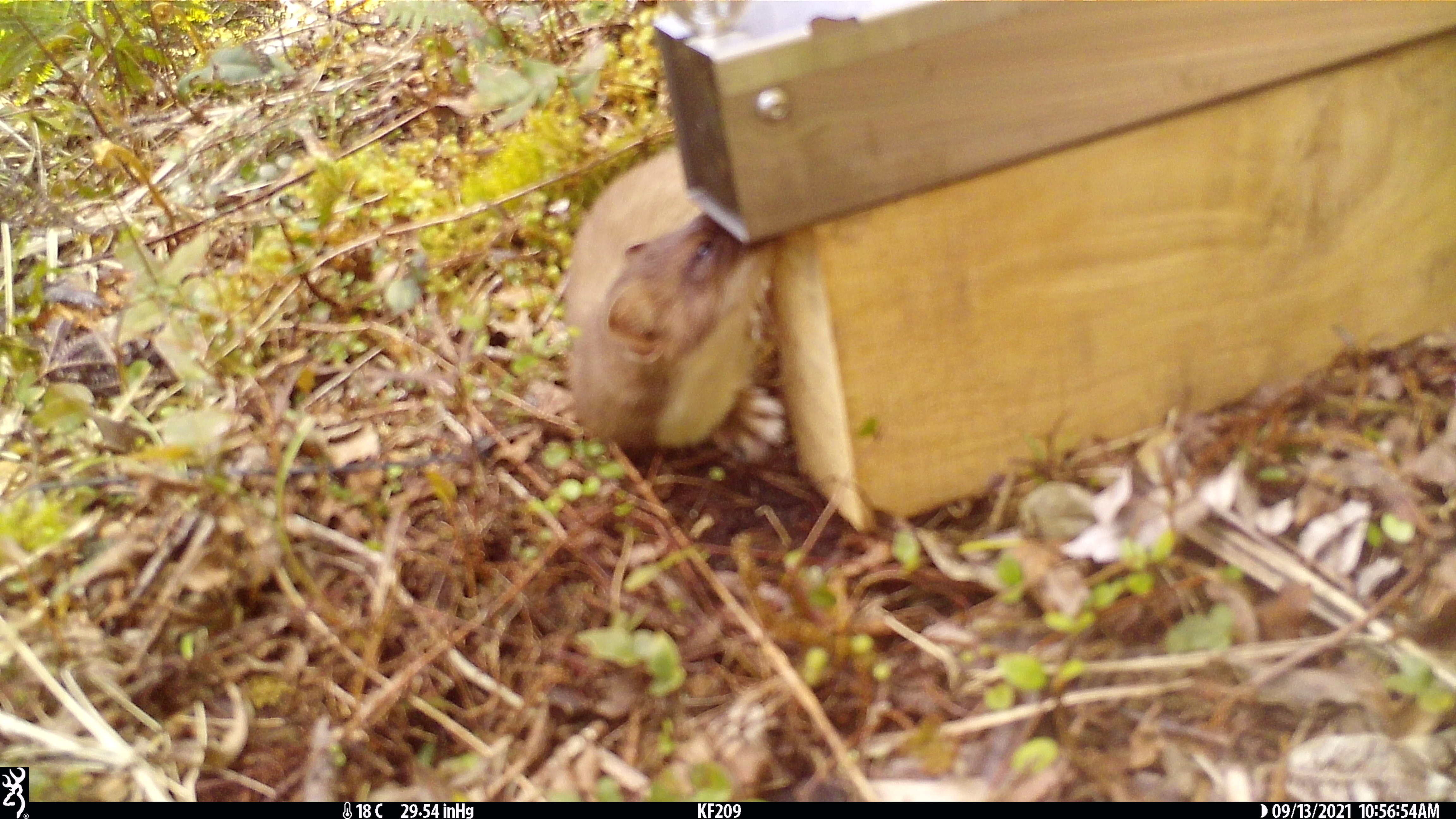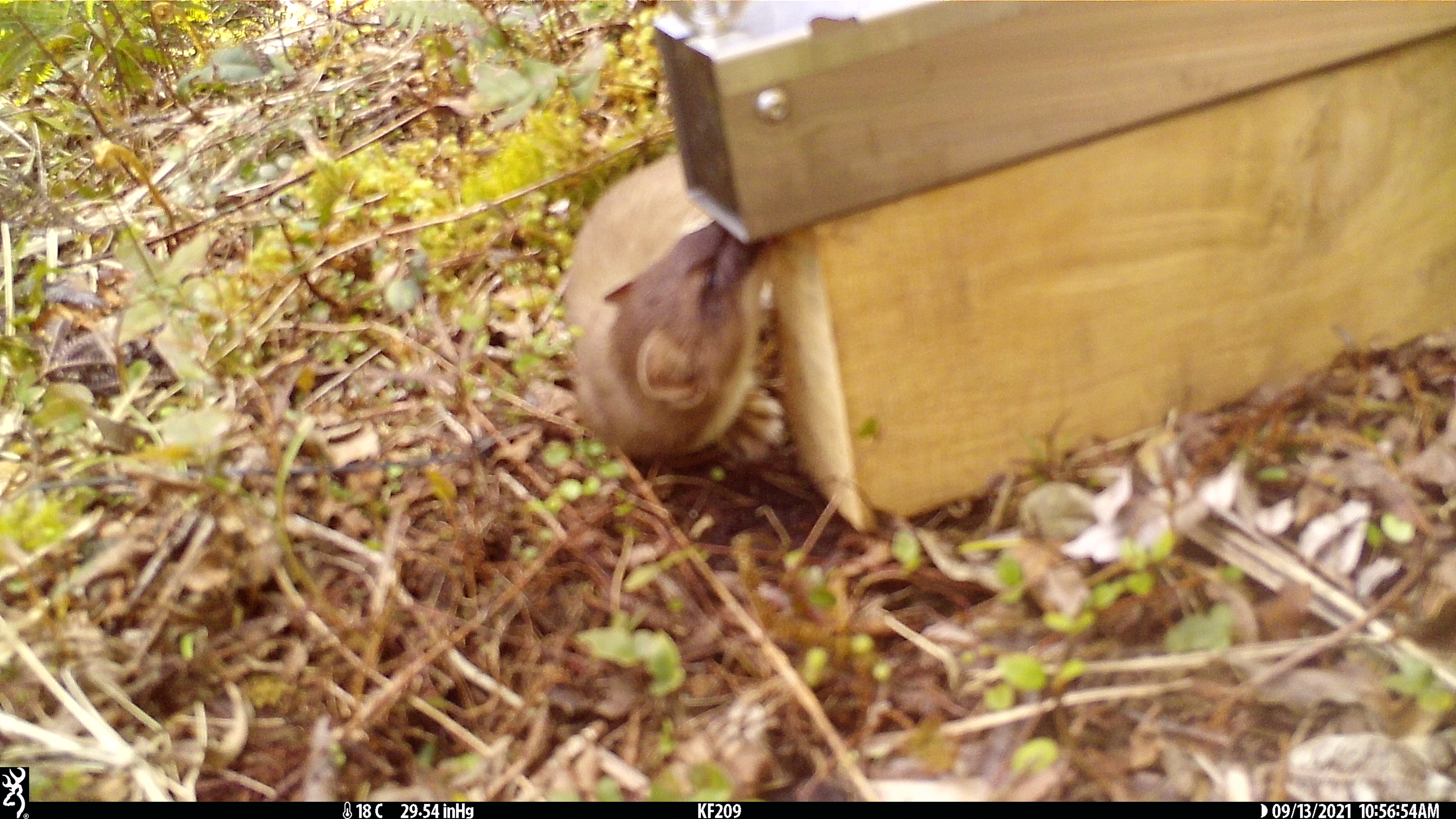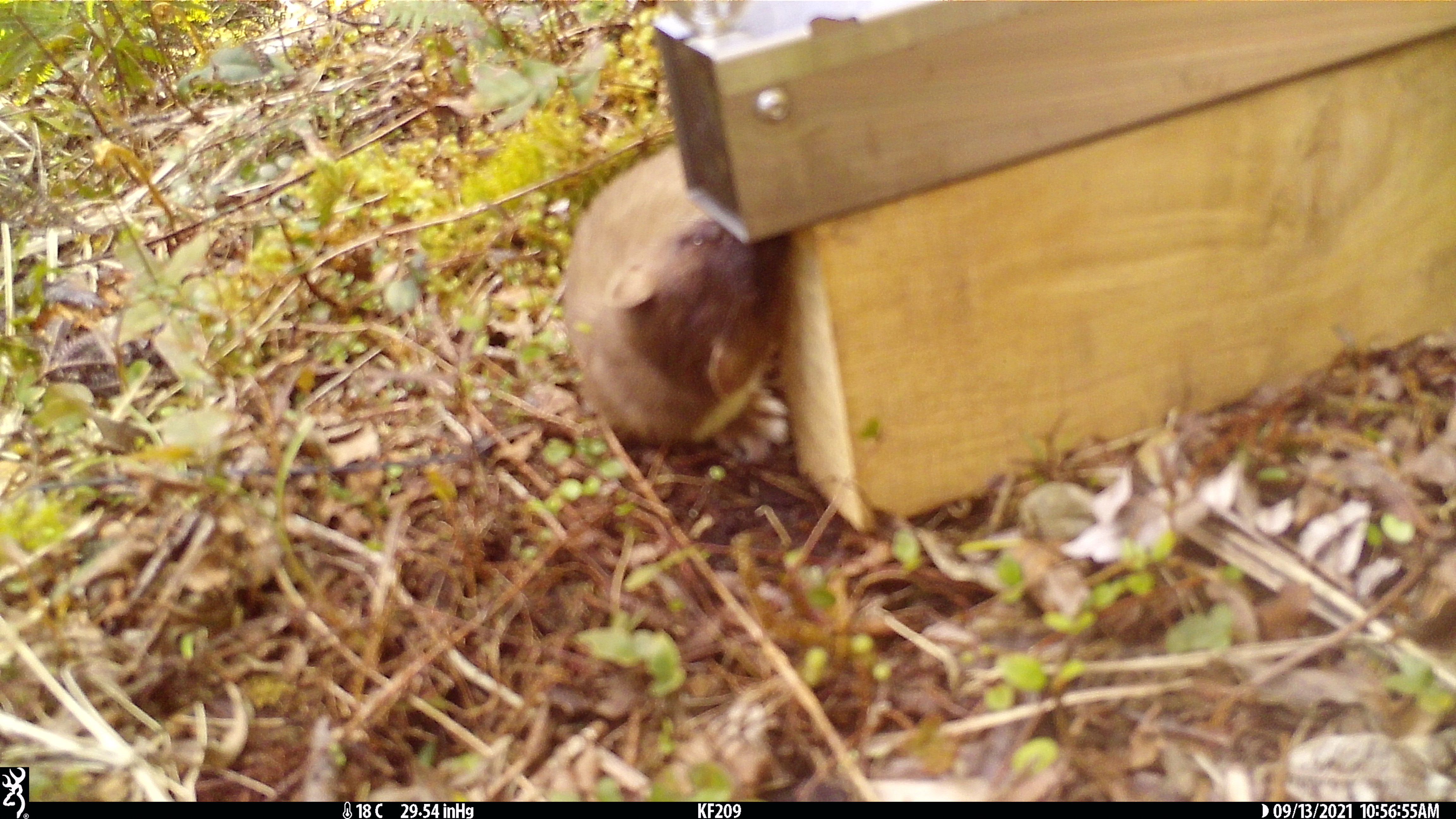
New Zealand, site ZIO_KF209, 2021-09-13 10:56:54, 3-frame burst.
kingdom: Animalia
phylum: Chordata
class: Mammalia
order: Carnivora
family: Mustelidae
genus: Mustela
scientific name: Mustela erminea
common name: stoat